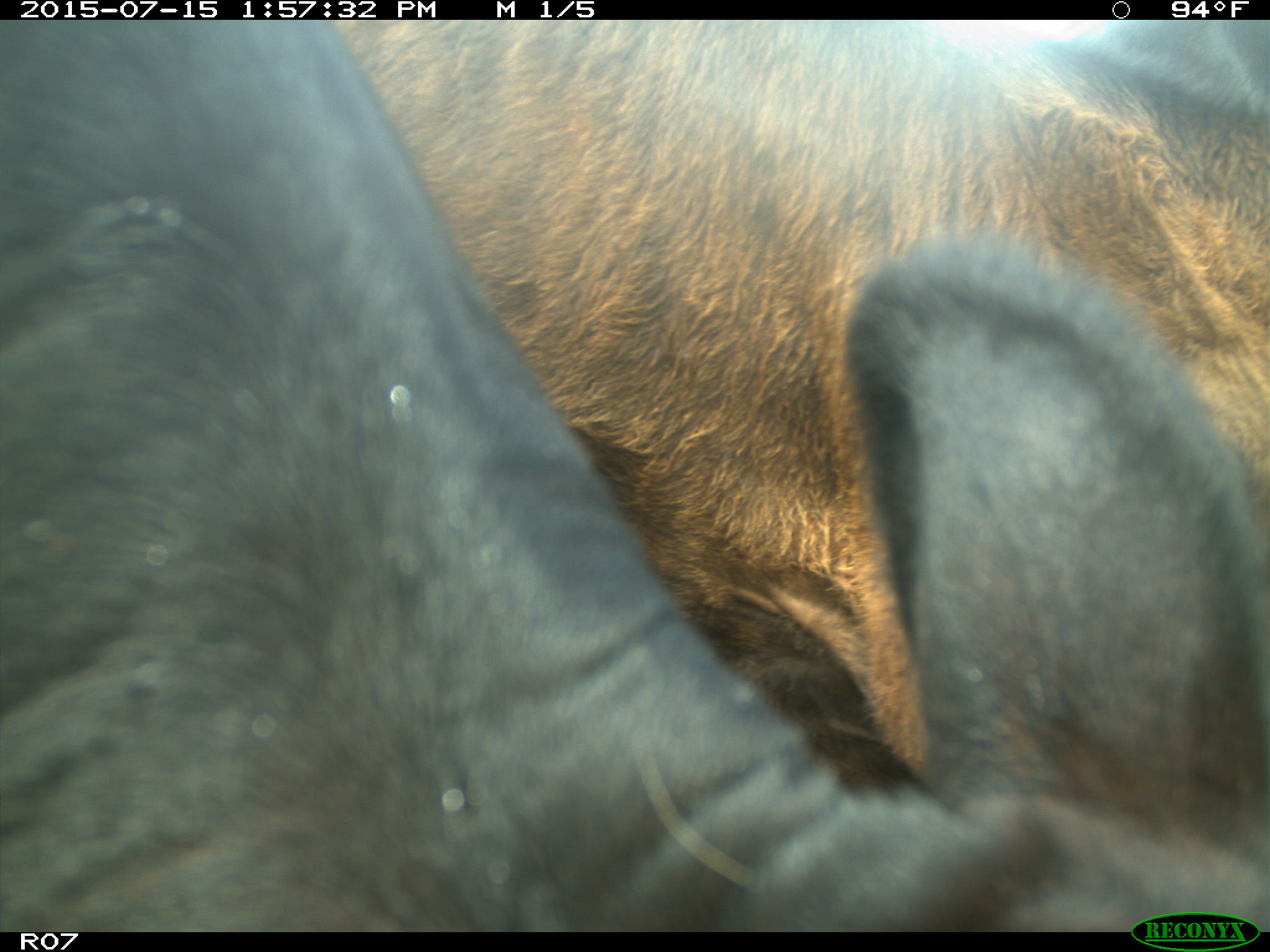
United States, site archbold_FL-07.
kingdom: Animalia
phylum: Chordata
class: Mammalia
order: Artiodactyla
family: Bovidae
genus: Bos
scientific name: Bos taurus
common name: domestic cow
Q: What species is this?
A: Bos taurus (domestic cow).